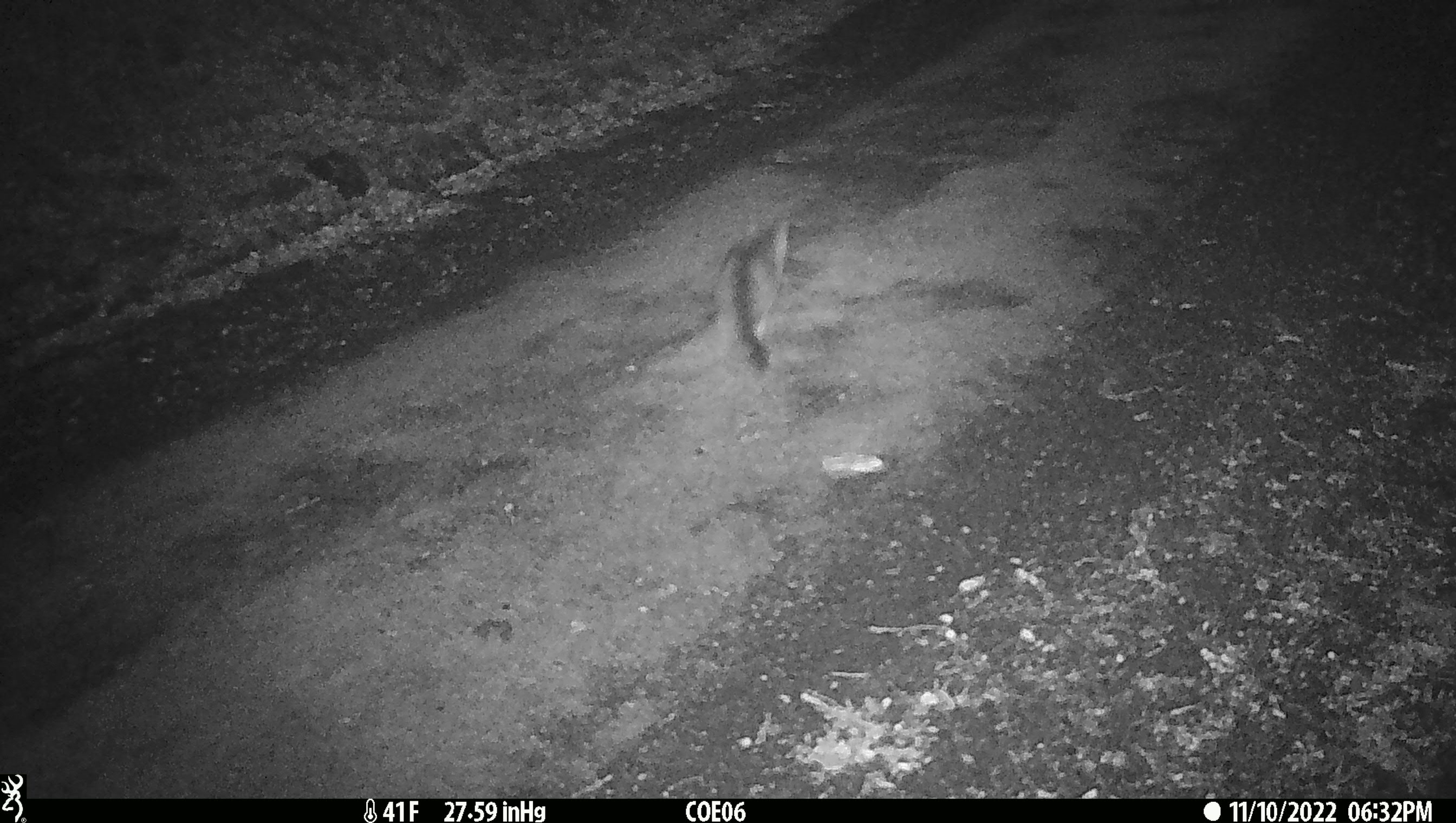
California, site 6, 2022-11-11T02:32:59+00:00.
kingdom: Animalia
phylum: Chordata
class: Mammalia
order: Carnivora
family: Canidae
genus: Urocyon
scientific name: Urocyon cinereoargenteus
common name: gray fox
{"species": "gray fox (Urocyon cinereoargenteus)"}